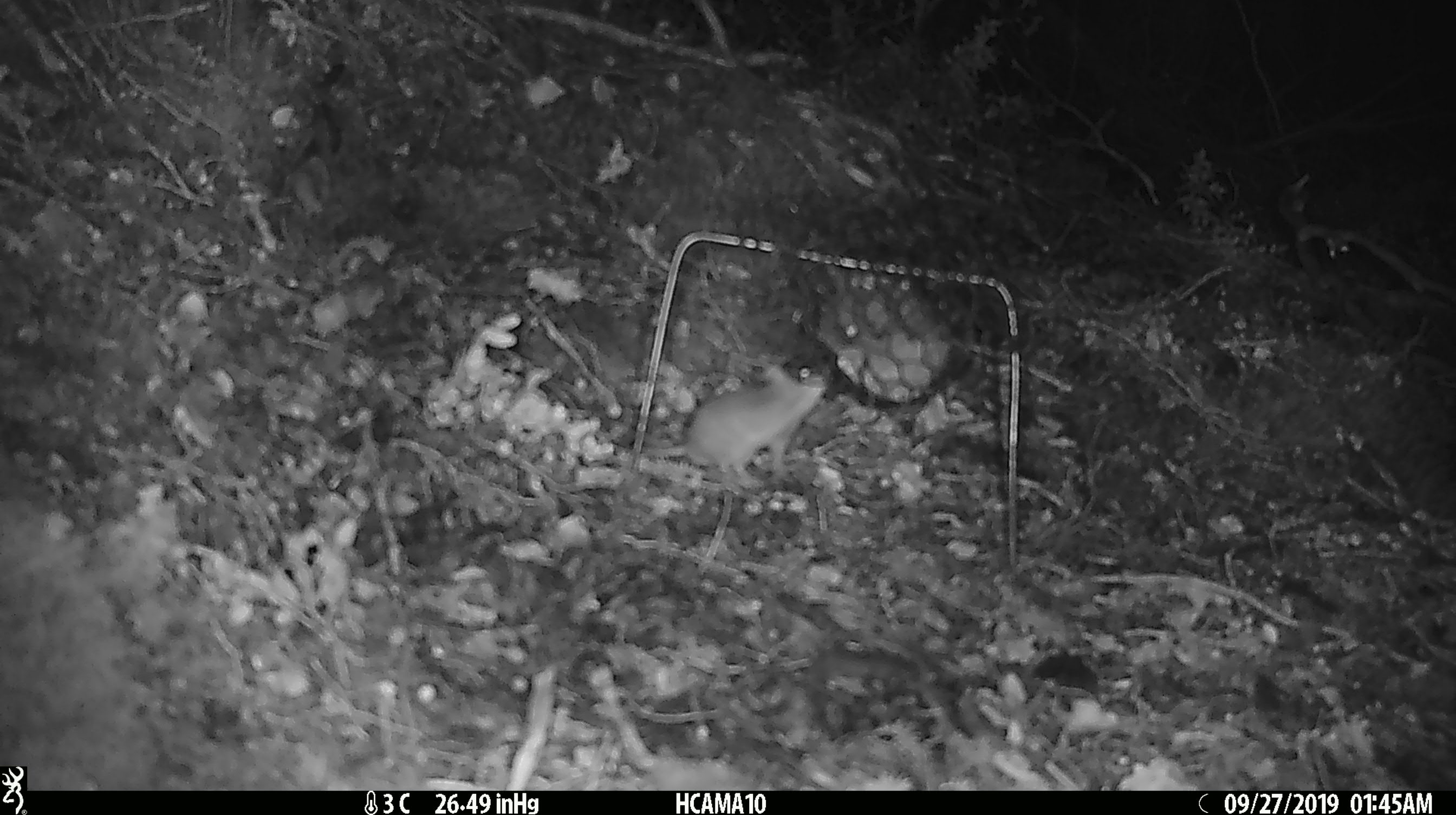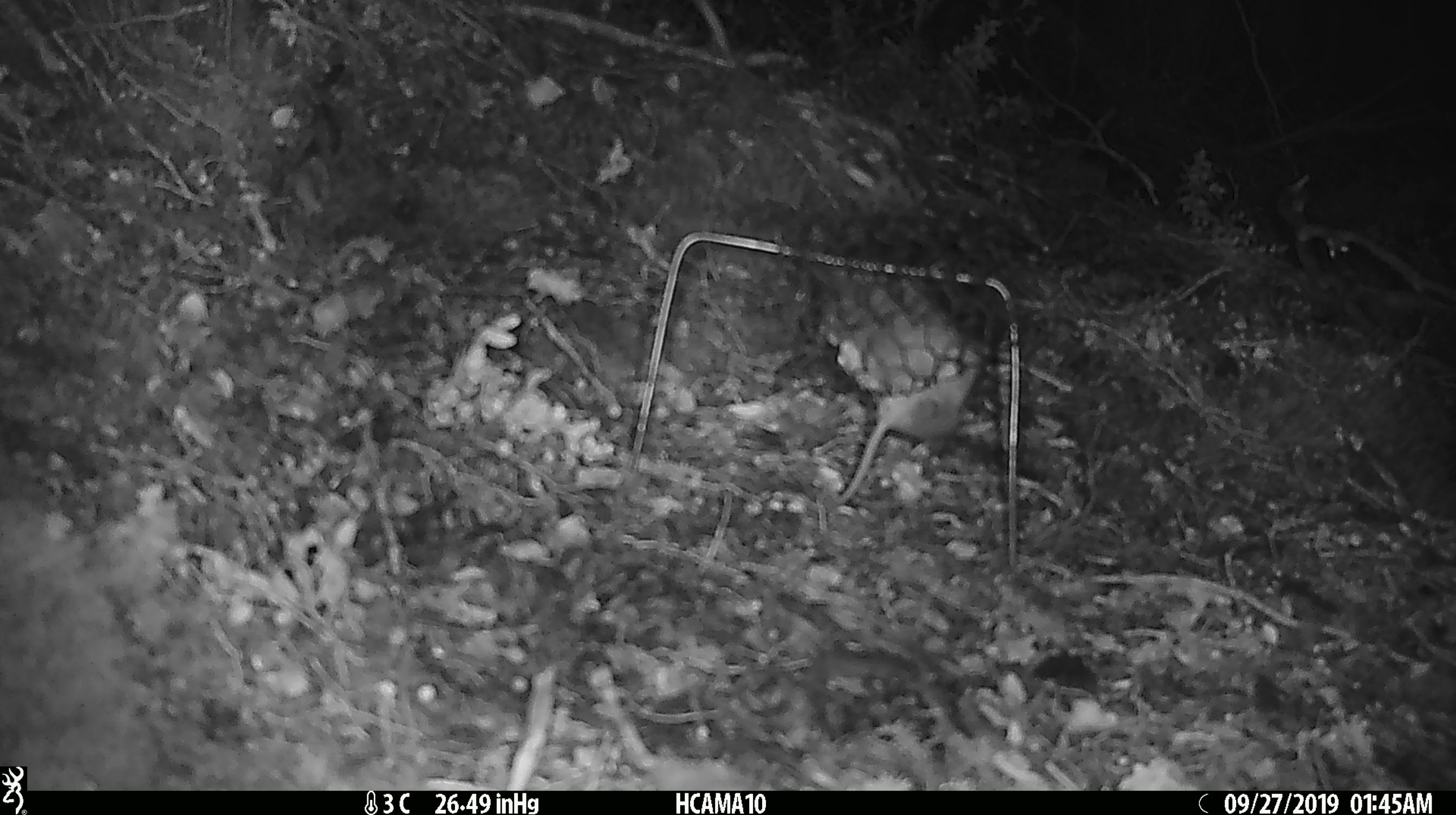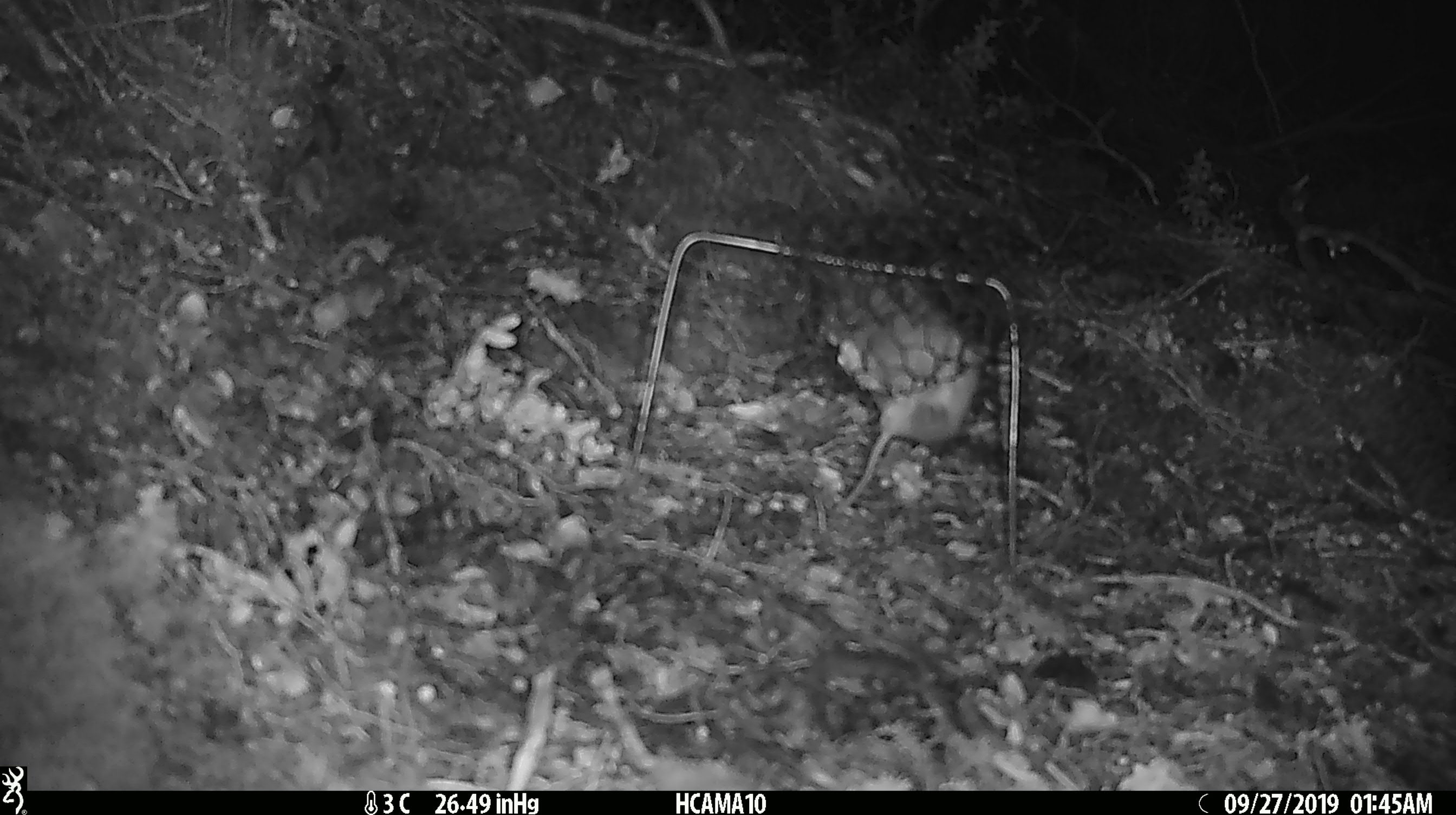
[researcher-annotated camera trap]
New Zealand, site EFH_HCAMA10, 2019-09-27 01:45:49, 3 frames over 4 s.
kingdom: Animalia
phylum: Chordata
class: Mammalia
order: Rodentia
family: Muridae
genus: Mus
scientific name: Mus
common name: mouse